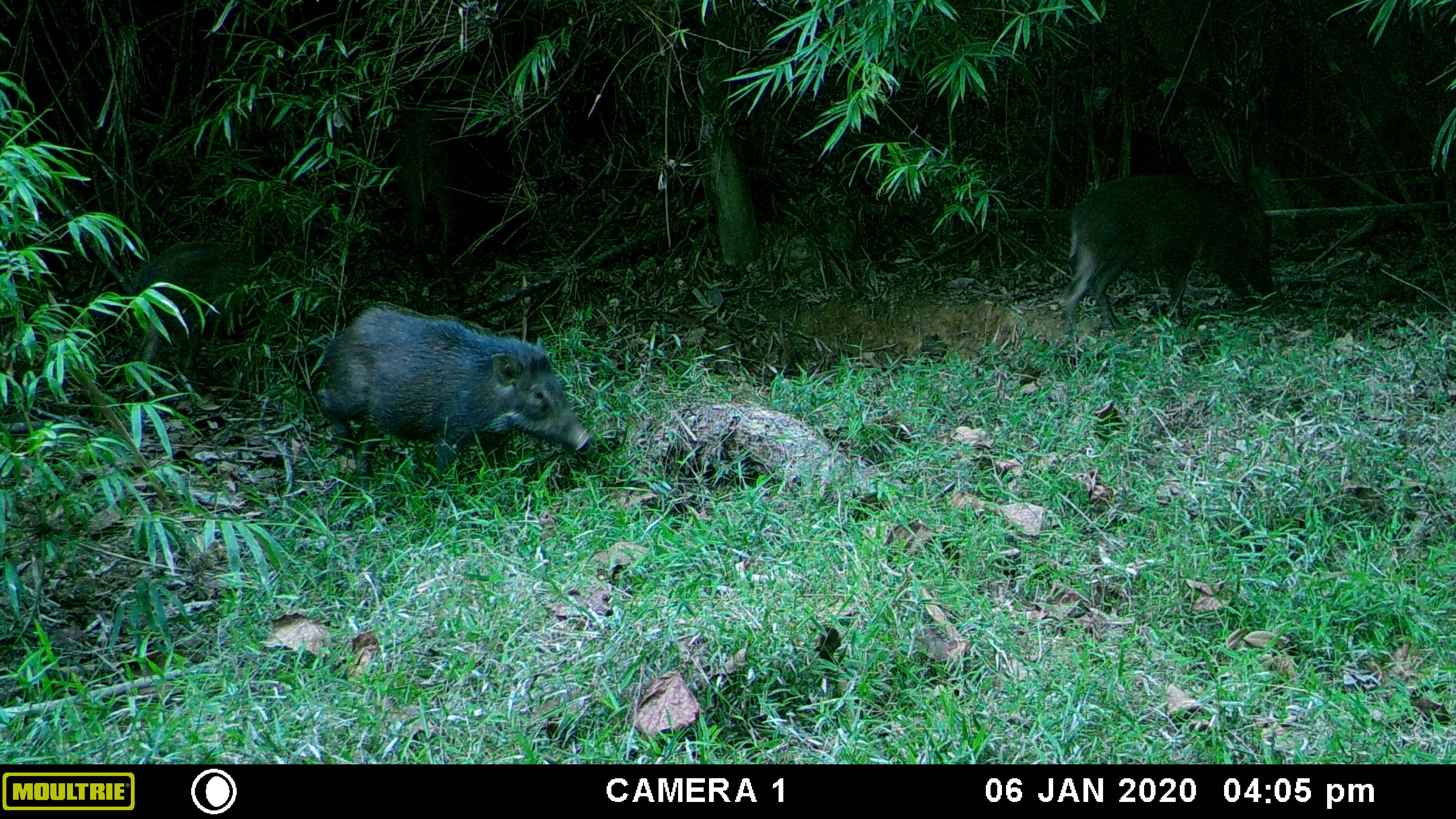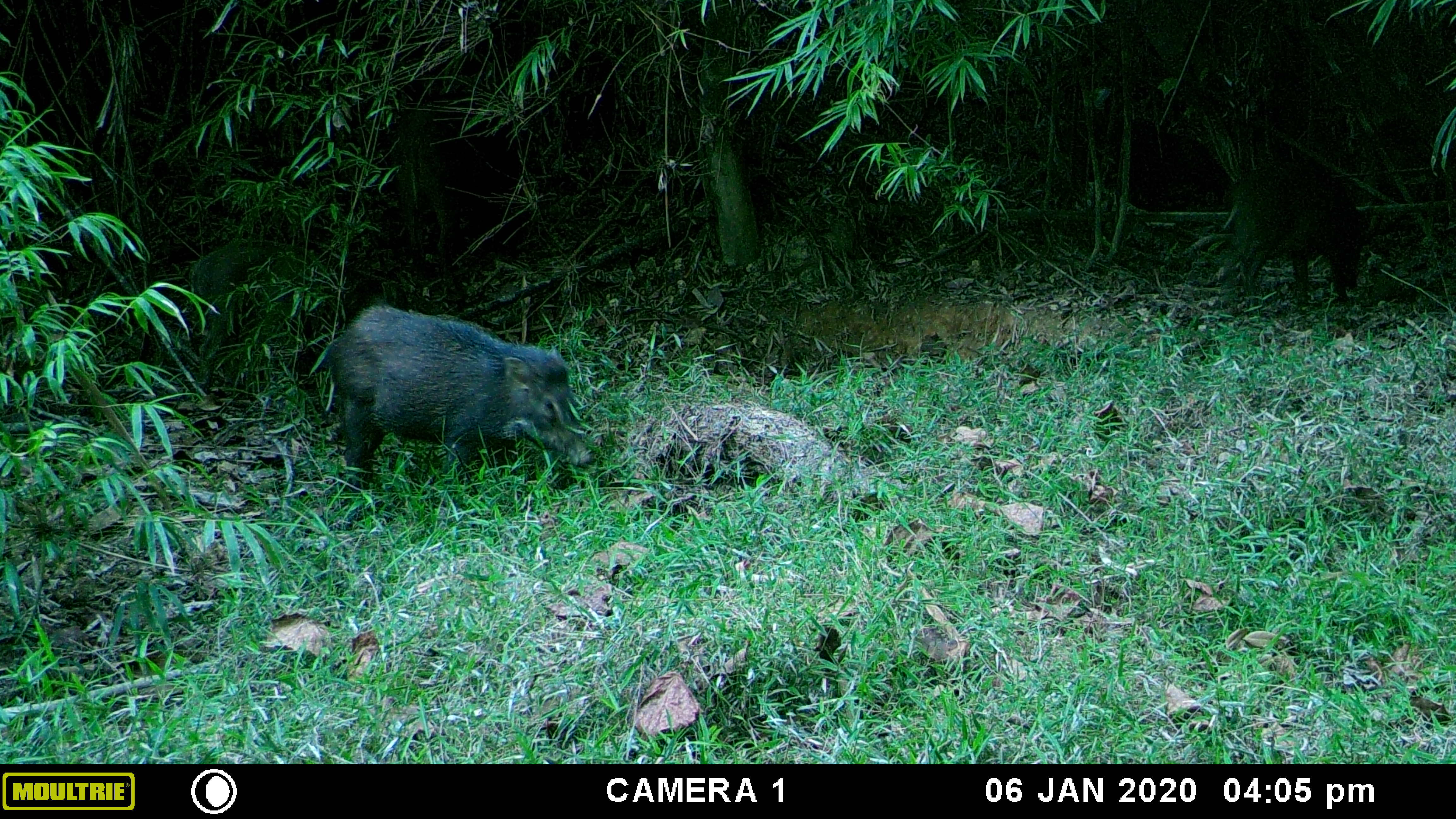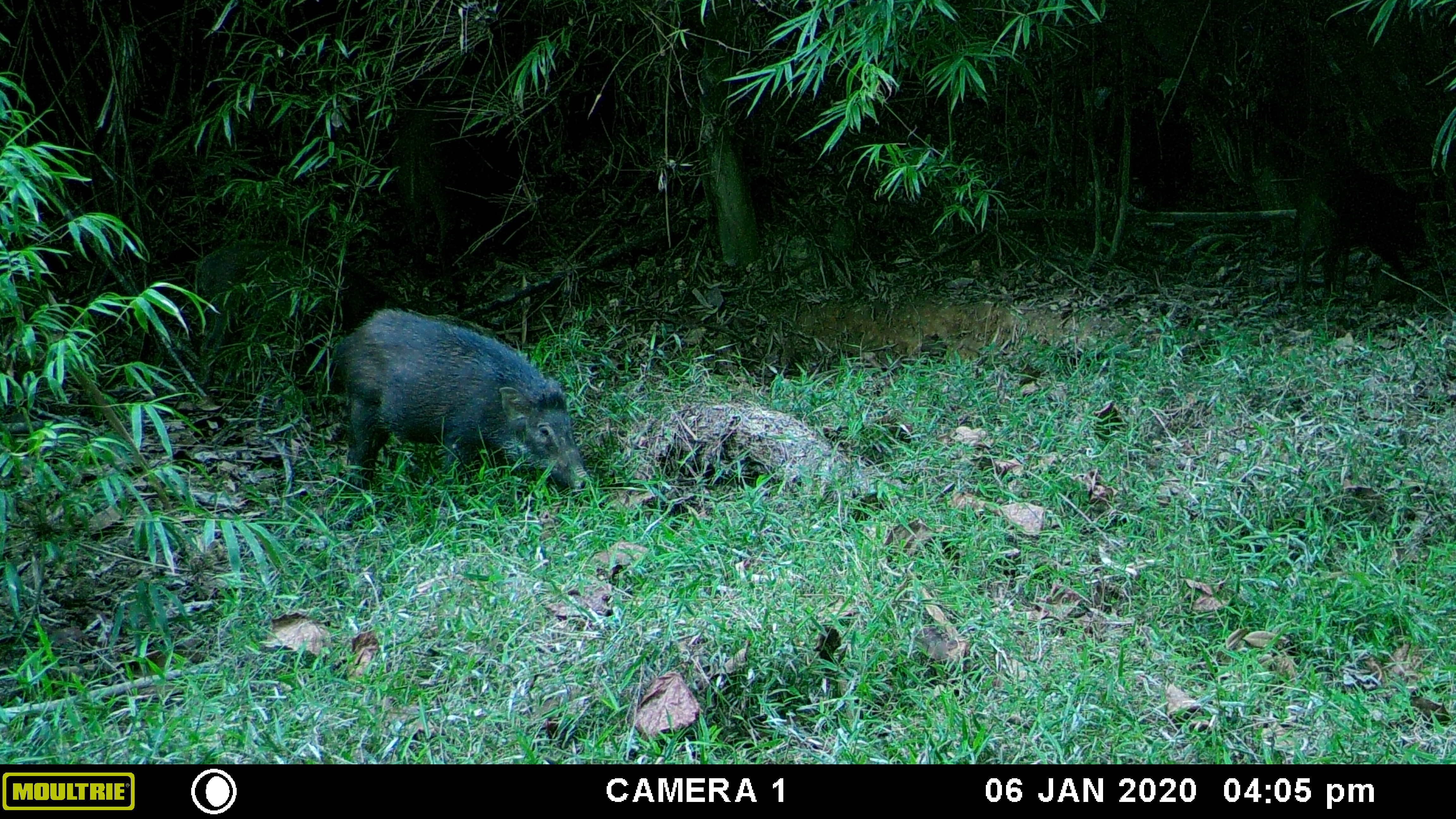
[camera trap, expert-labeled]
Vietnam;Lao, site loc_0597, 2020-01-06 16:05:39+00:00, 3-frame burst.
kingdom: Animalia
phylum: Chordata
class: Mammalia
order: Artiodactyla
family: Suidae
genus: Sus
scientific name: Sus scrofa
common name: eurasian wild pig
Eurasian wild pig (Sus scrofa). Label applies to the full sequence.